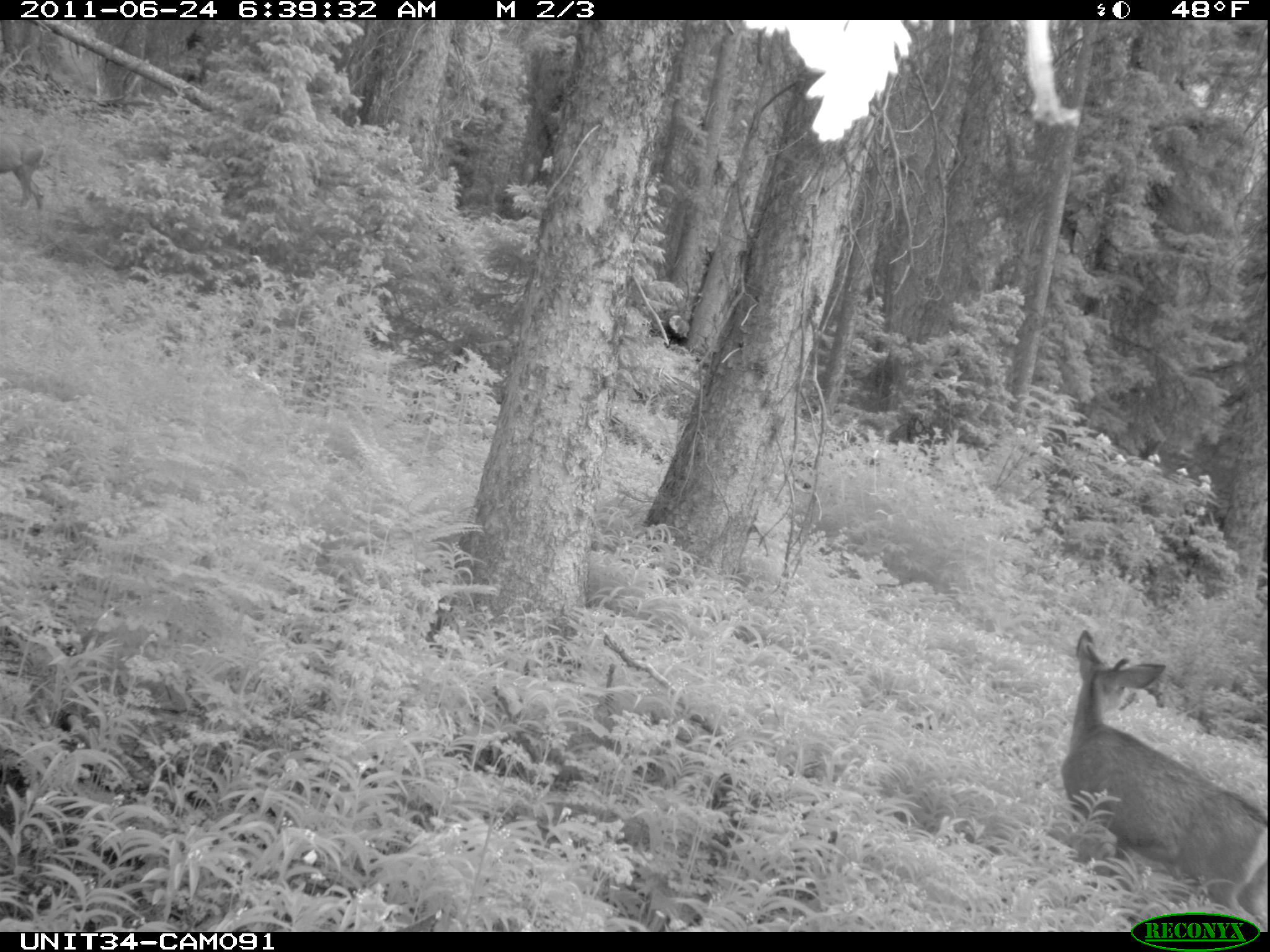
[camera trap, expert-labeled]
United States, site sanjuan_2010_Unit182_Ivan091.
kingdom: Animalia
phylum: Chordata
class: Mammalia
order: Artiodactyla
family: Cervidae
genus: Odocoileus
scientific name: Odocoileus hemionus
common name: mule deer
Odocoileus hemionus (mule deer).